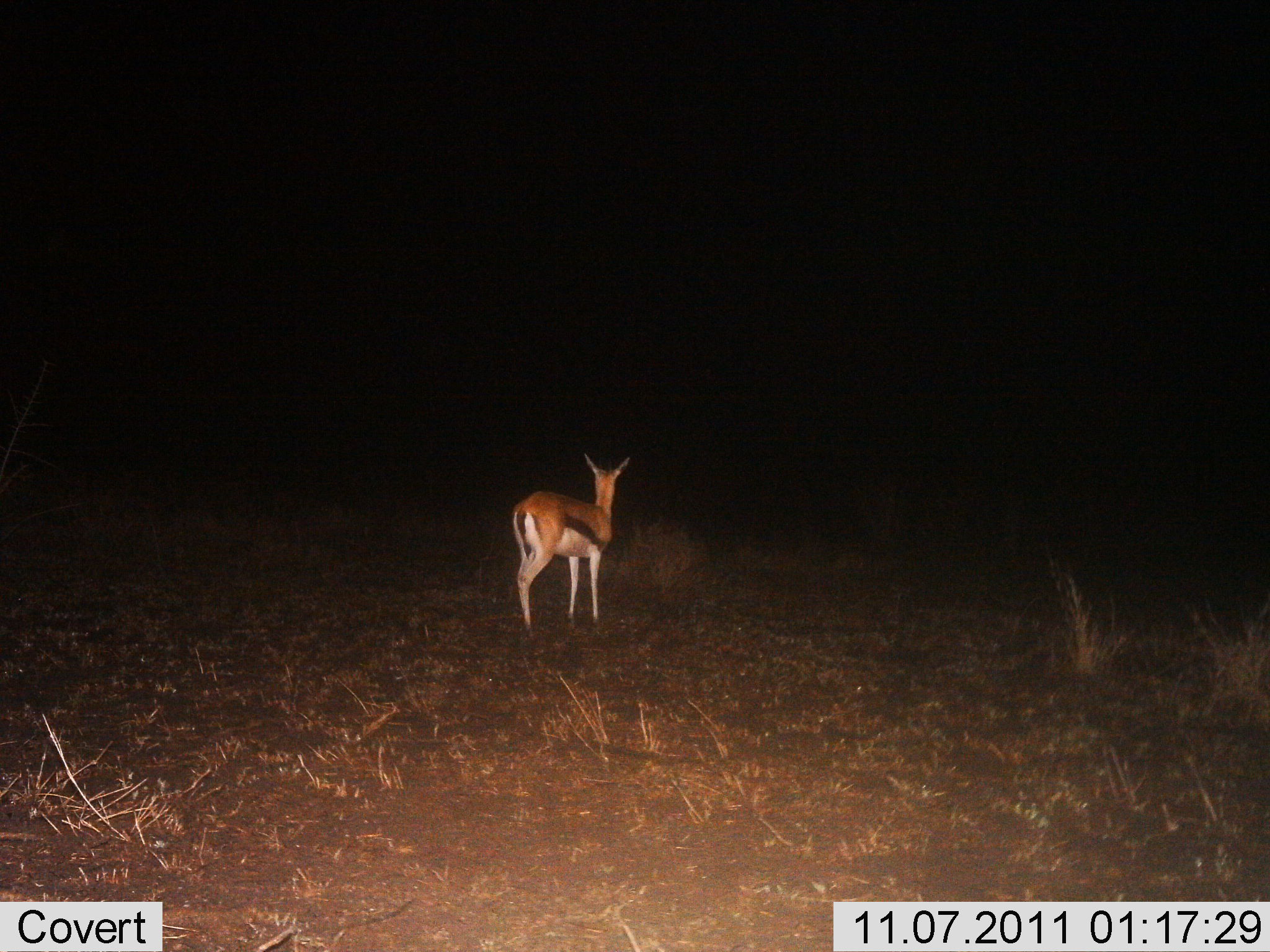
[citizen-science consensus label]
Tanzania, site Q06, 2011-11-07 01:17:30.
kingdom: Animalia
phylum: Chordata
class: Mammalia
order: Artiodactyla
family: Bovidae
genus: Eudorcas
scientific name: Eudorcas thomsonii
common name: thomson's gazelle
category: gazellethomsons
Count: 1.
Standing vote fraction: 100%.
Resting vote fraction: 0%.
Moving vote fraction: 0%.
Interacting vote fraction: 0%.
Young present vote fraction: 0%.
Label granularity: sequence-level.